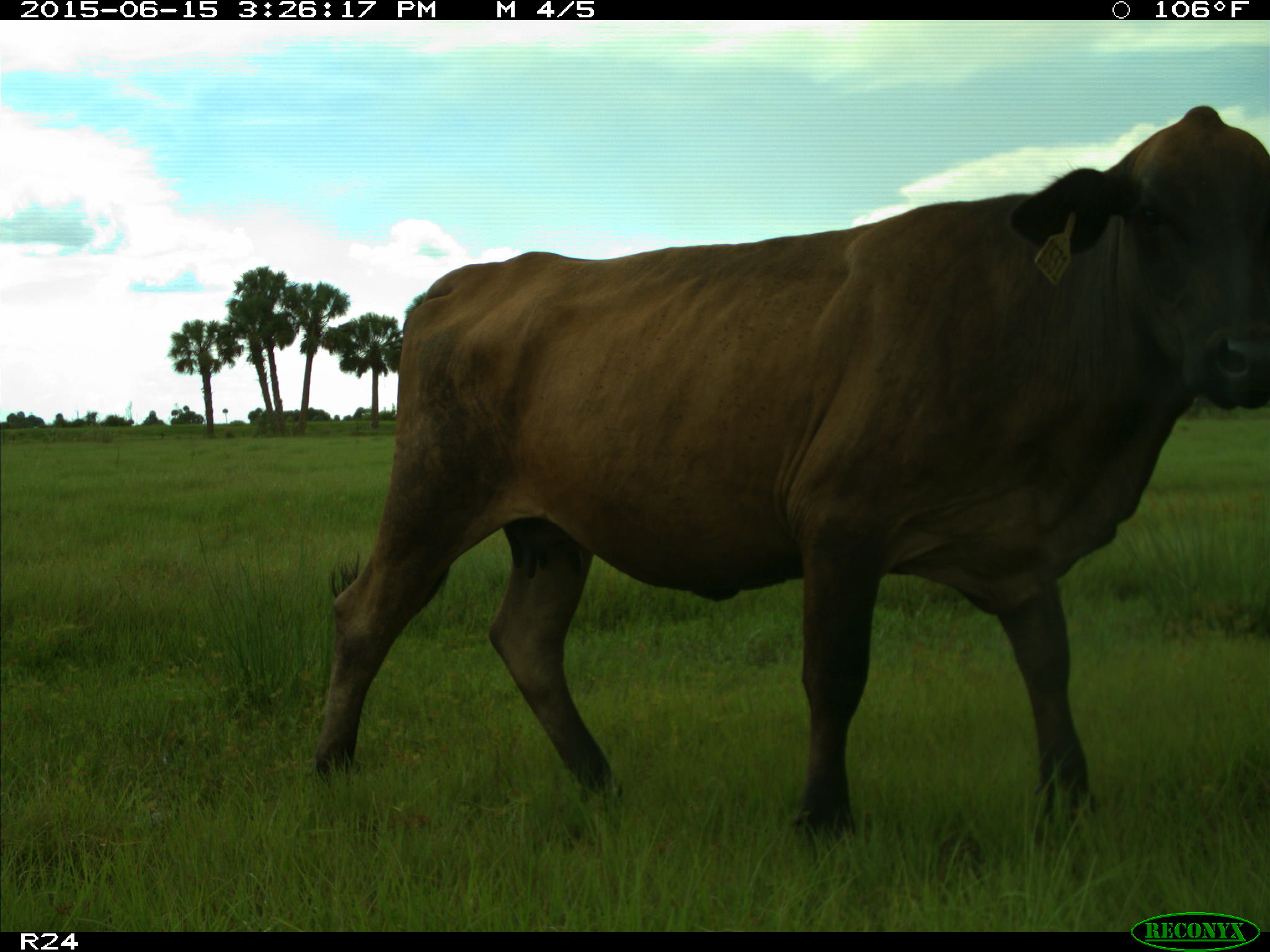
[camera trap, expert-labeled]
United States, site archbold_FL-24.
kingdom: Animalia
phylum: Chordata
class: Mammalia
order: Artiodactyla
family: Bovidae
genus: Bos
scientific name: Bos taurus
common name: domestic cow